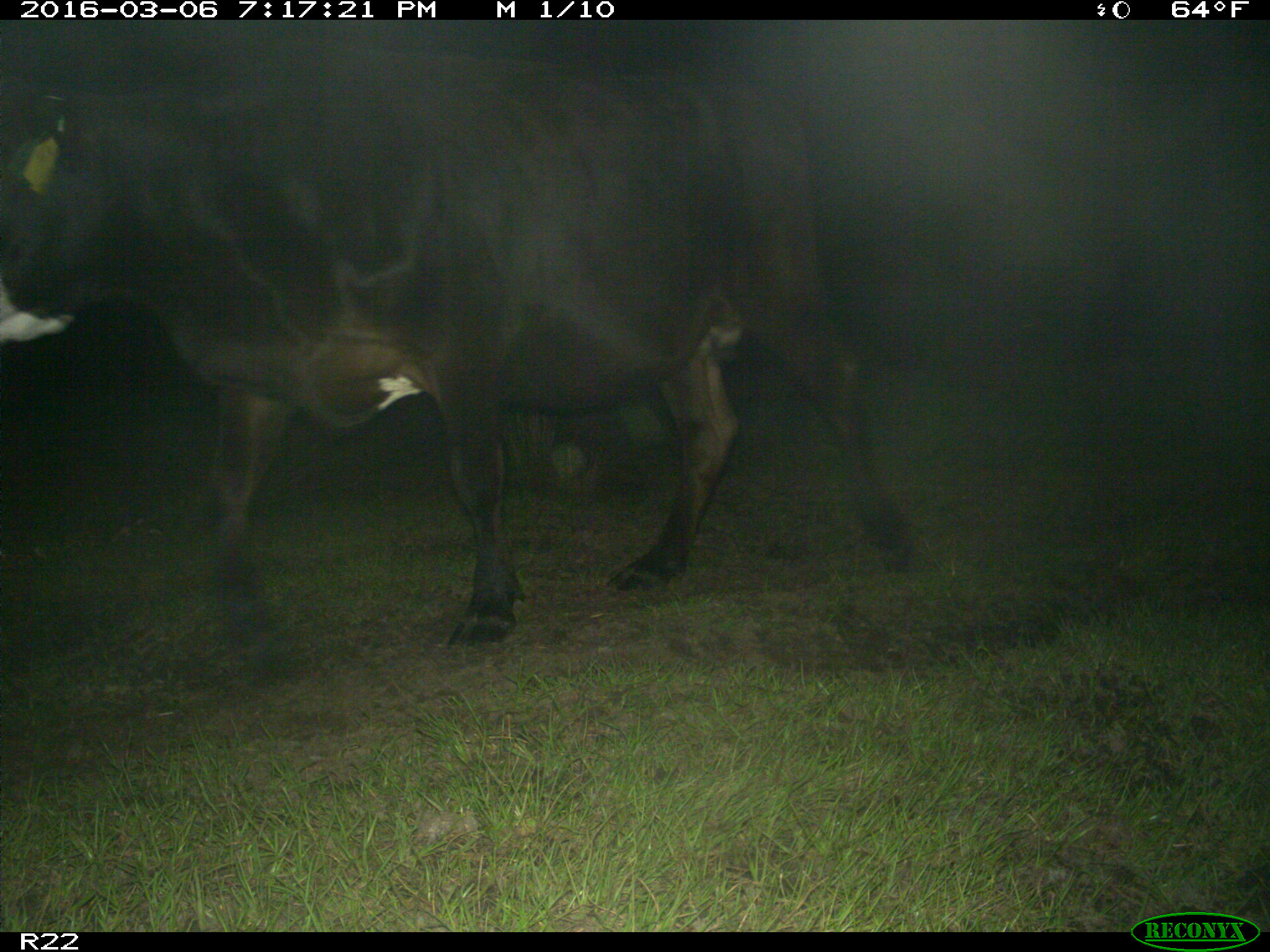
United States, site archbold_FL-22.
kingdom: Animalia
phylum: Chordata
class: Mammalia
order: Artiodactyla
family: Bovidae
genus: Bos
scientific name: Bos taurus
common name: domestic cow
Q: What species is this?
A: Bos taurus (domestic cow).